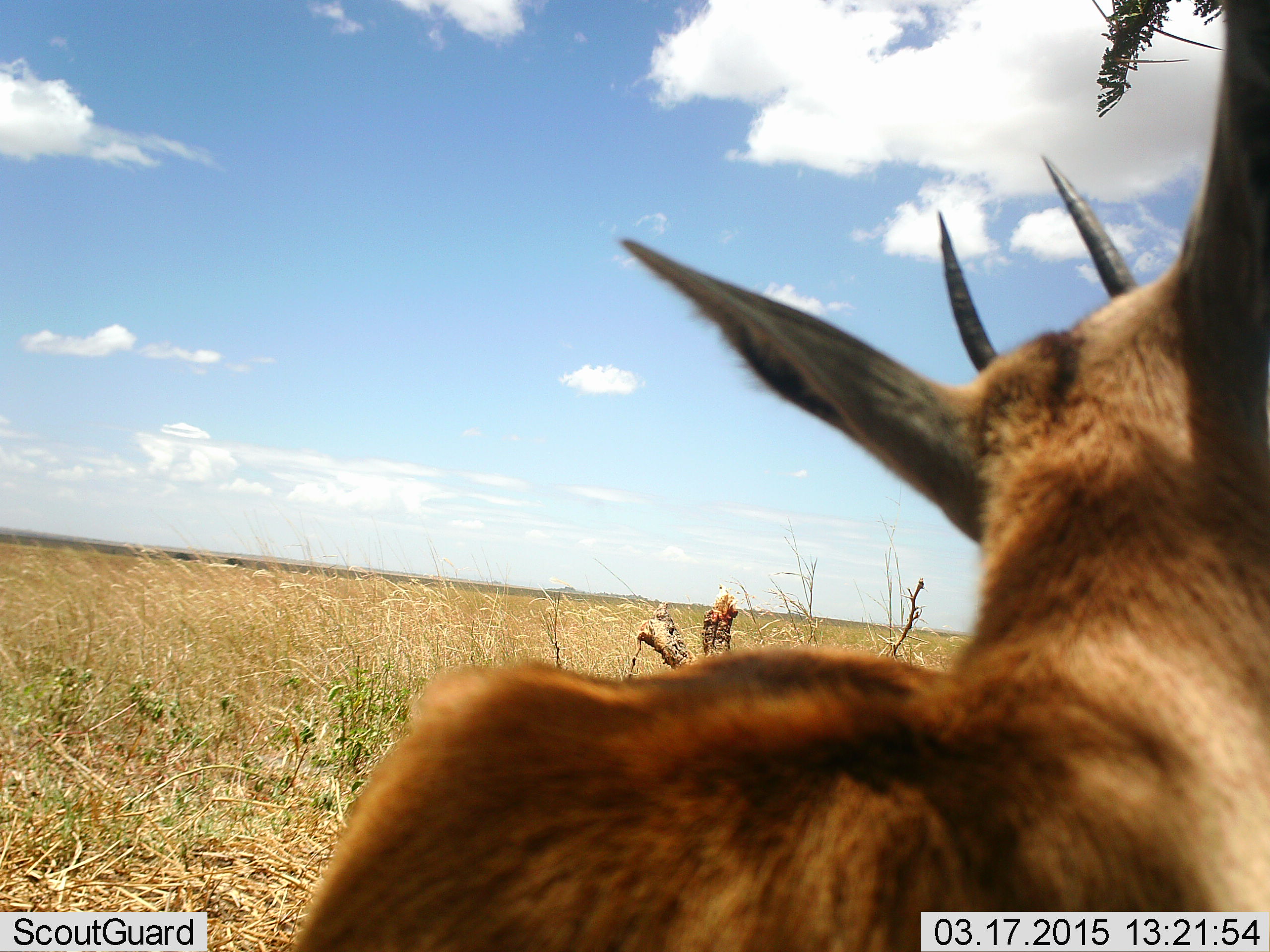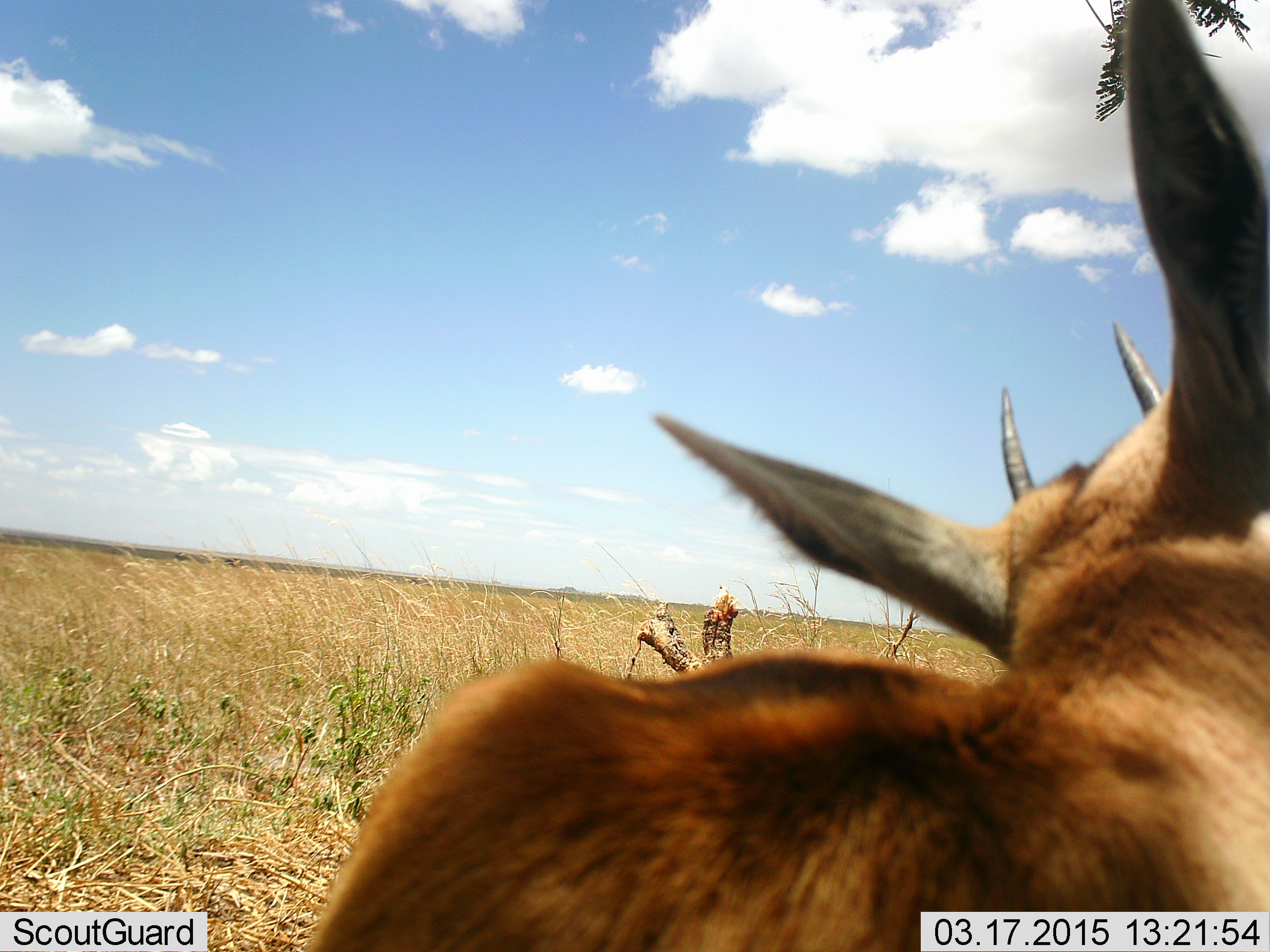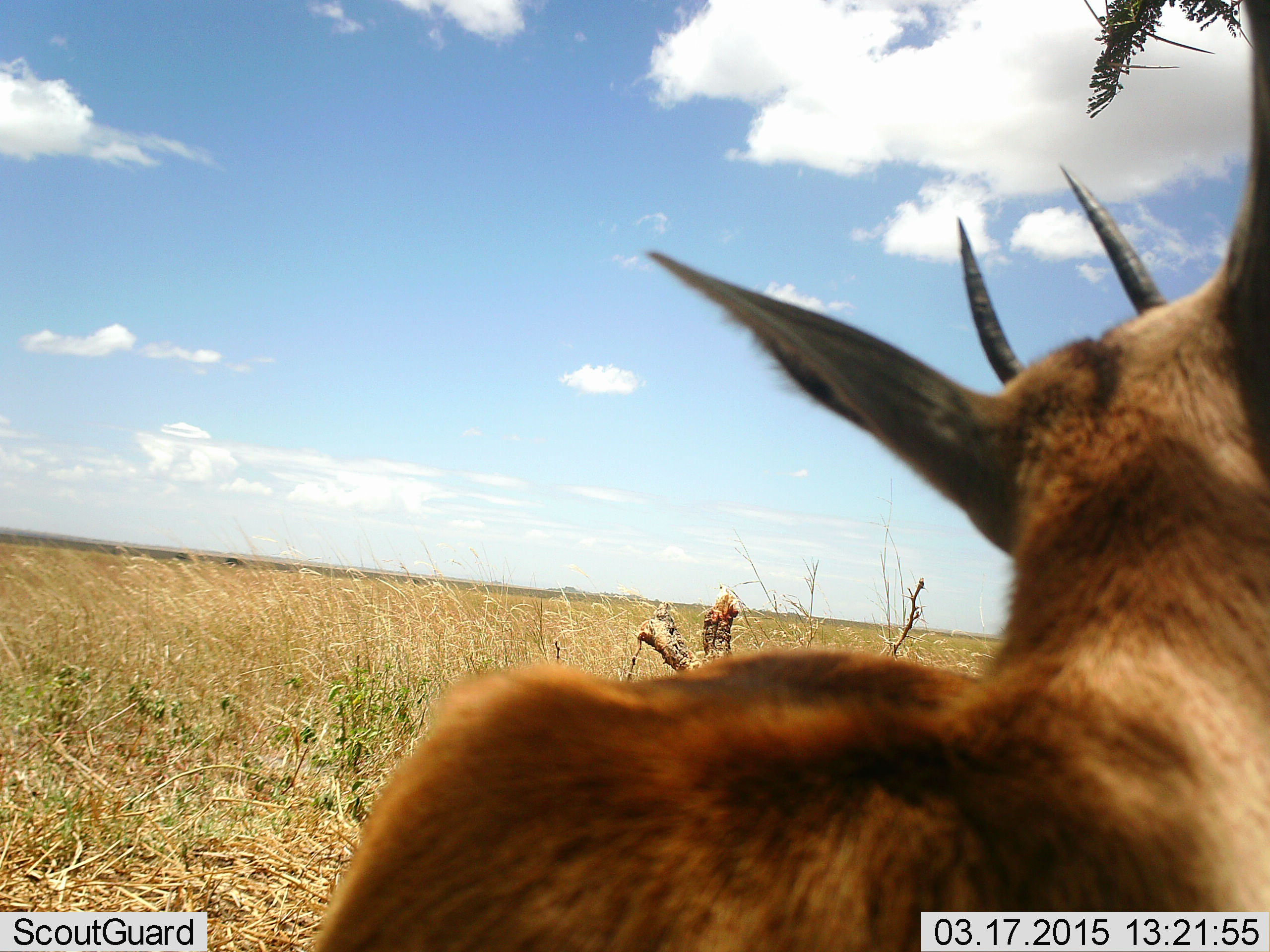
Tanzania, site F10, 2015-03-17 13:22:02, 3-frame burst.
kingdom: Animalia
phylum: Chordata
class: Mammalia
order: Artiodactyla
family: Bovidae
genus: Eudorcas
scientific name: Eudorcas thomsonii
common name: thomson's gazelle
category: gazellethomsons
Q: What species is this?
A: Gazellethomsons (thomson's gazelle) (Eudorcas thomsonii).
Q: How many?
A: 1.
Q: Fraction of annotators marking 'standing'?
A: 90%.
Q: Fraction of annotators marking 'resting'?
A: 10%.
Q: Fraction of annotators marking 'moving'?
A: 0%.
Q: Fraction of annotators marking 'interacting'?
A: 0%.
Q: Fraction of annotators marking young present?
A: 0%.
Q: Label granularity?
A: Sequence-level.